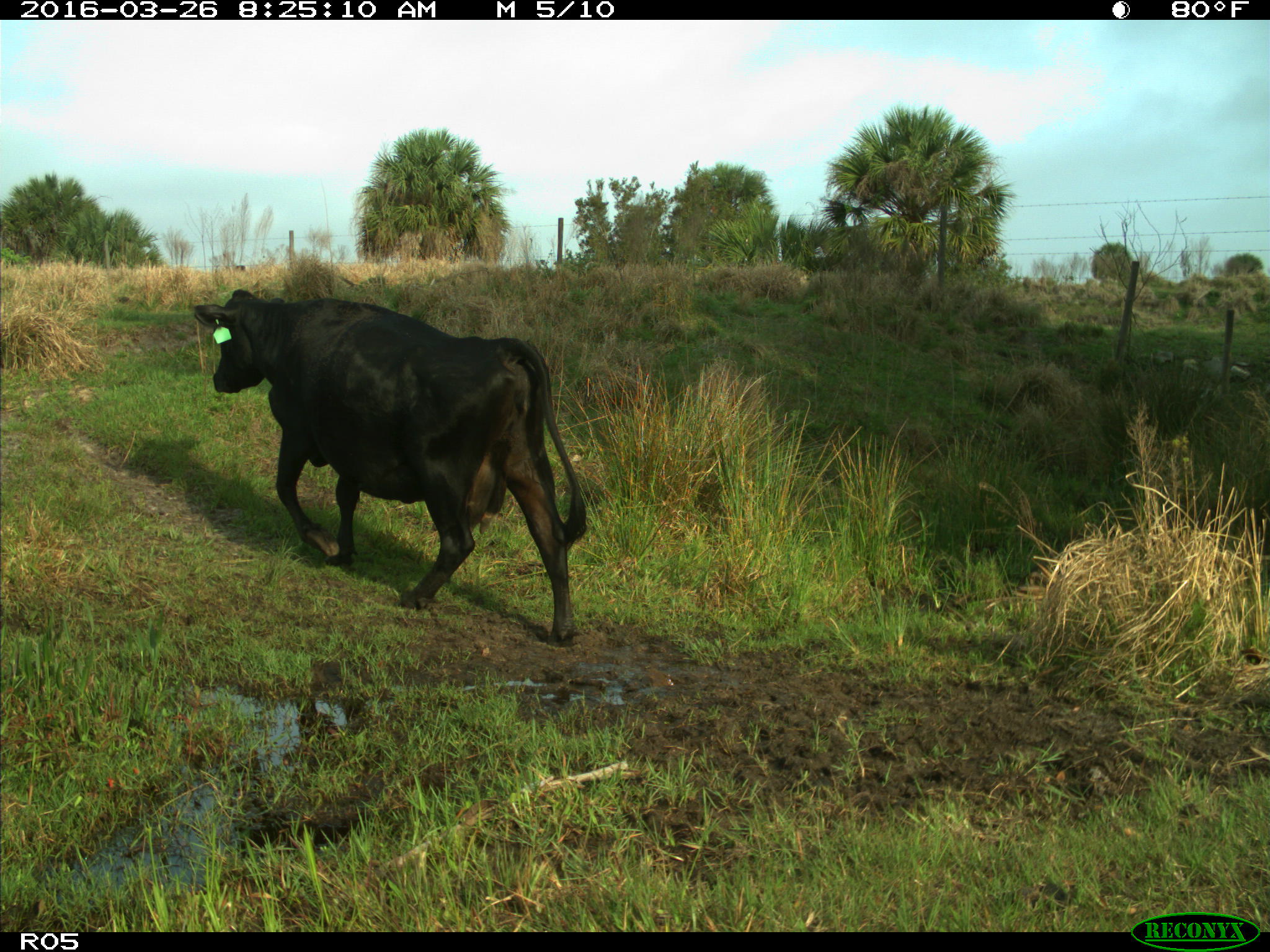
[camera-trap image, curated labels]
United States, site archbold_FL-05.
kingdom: Animalia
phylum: Chordata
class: Mammalia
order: Artiodactyla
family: Bovidae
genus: Bos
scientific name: Bos taurus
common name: domestic cow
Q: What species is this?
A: Bos taurus (domestic cow).